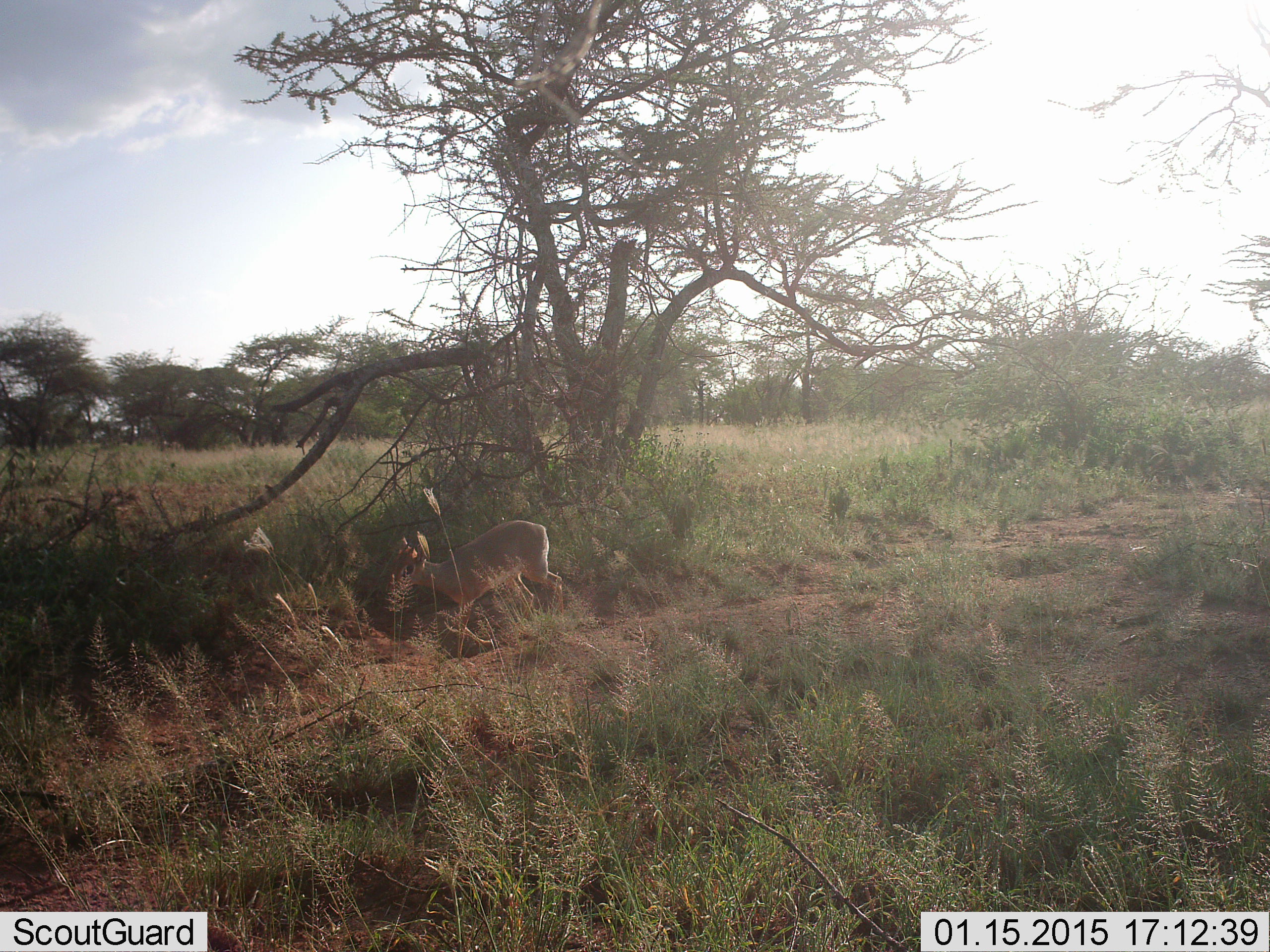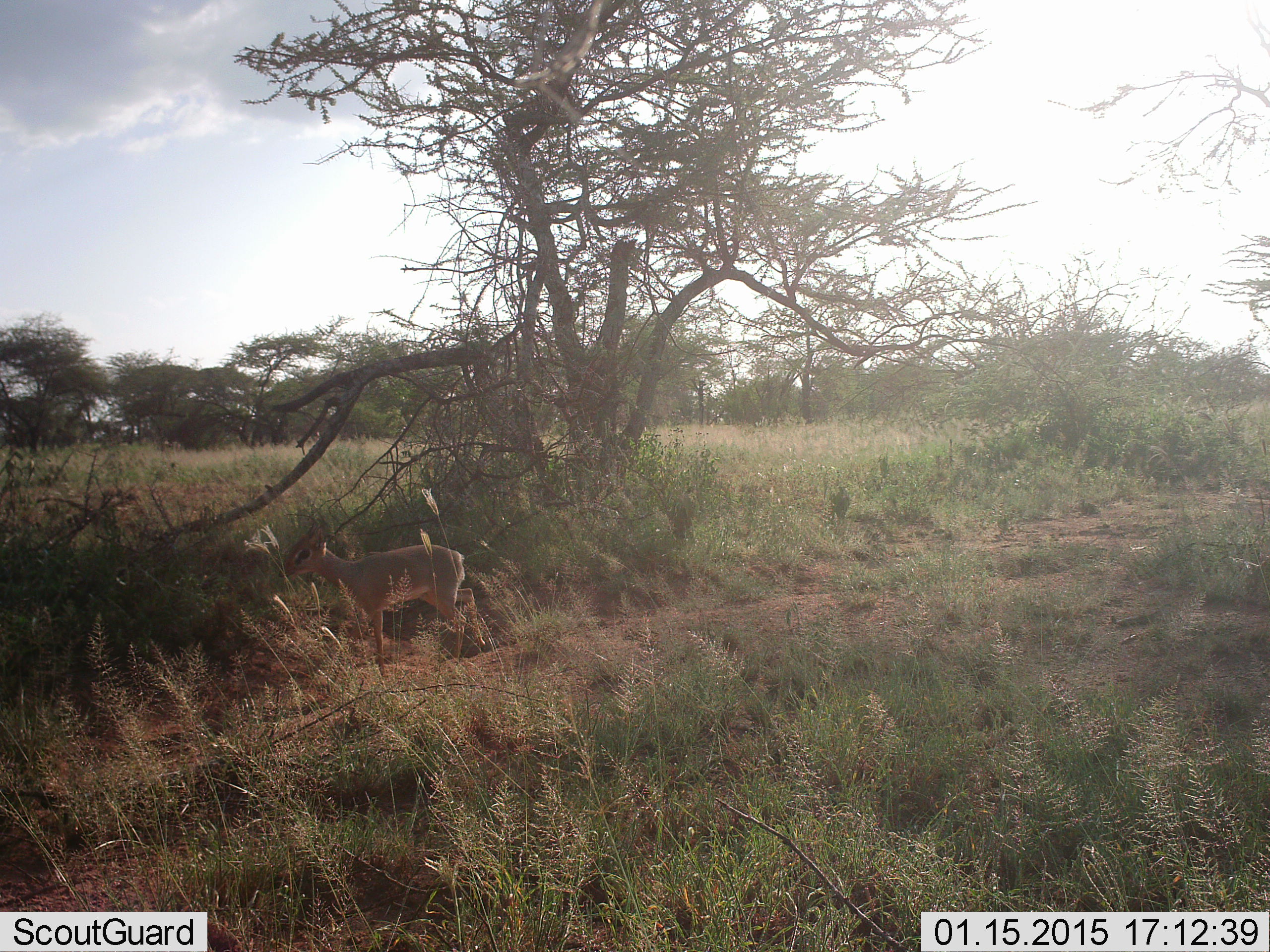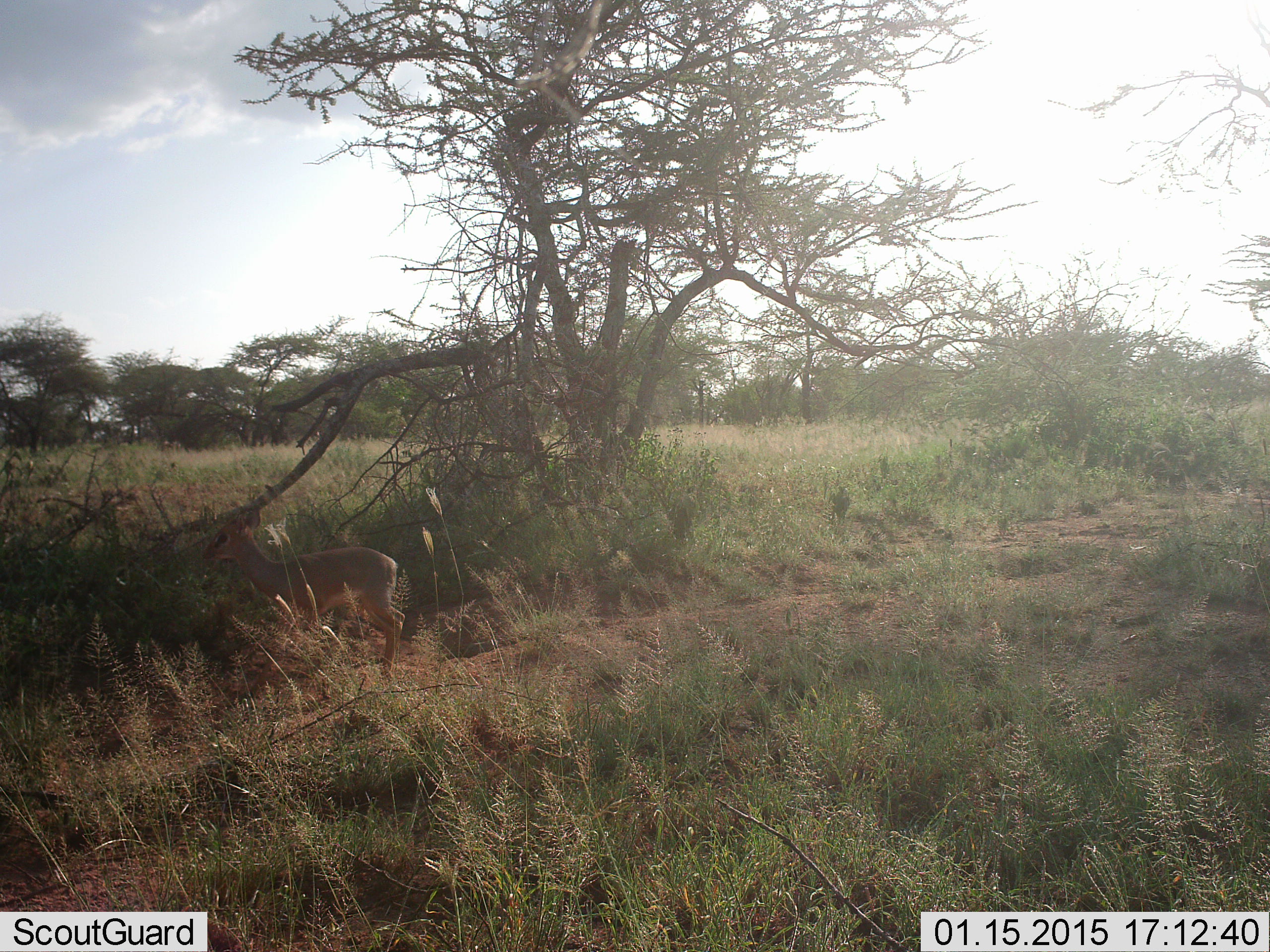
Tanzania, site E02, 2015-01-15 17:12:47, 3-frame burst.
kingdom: Animalia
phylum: Chordata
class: Mammalia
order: Artiodactyla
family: Bovidae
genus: Madoqua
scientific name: Madoqua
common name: dikdik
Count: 1.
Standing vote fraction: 0%.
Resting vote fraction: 0%.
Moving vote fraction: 100%.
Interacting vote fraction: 0%.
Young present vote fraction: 0%.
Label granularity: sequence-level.